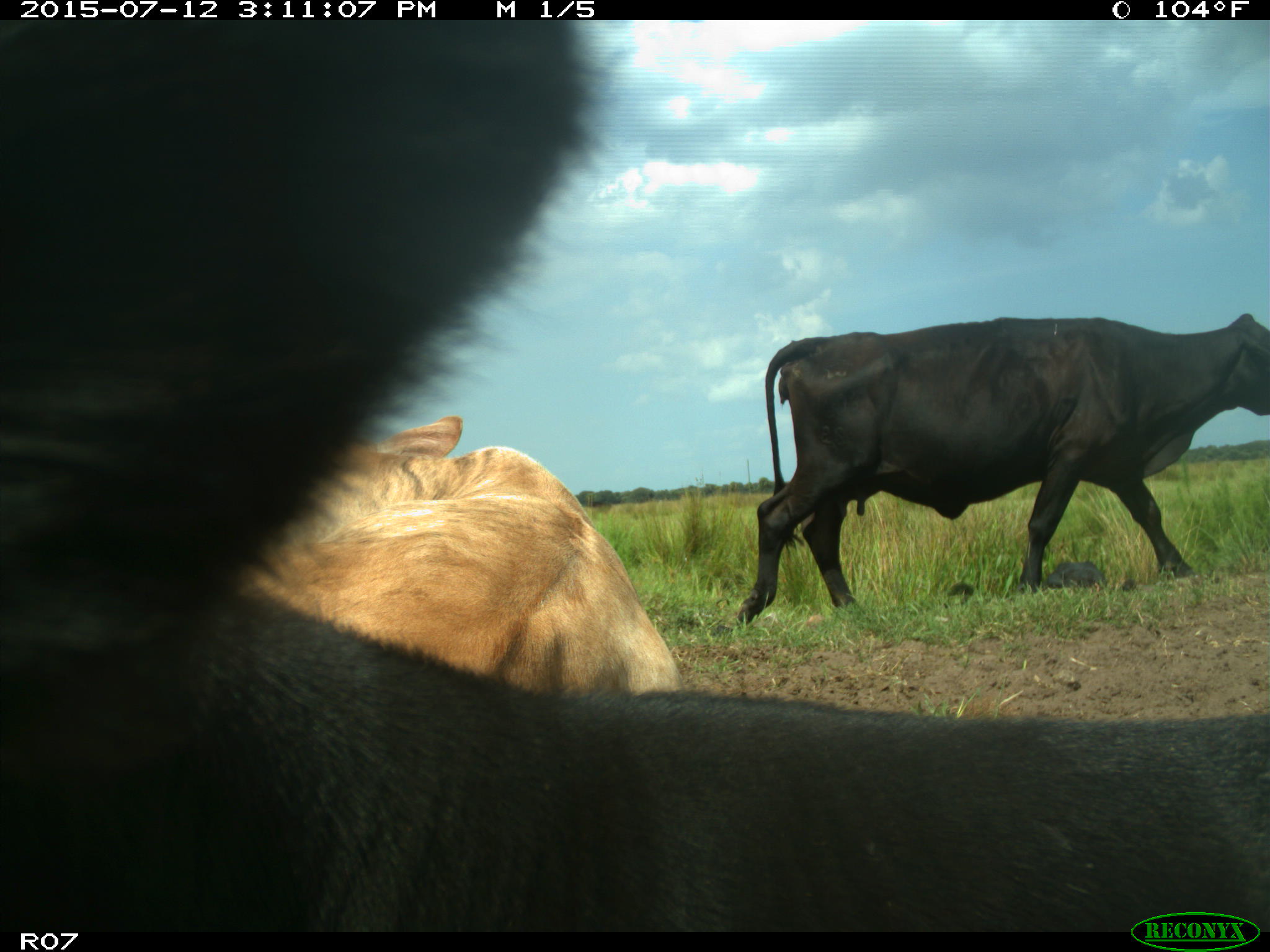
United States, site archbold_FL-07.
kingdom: Animalia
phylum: Chordata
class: Mammalia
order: Artiodactyla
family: Bovidae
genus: Bos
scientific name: Bos taurus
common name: domestic cow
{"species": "Bos taurus (domestic cow)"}